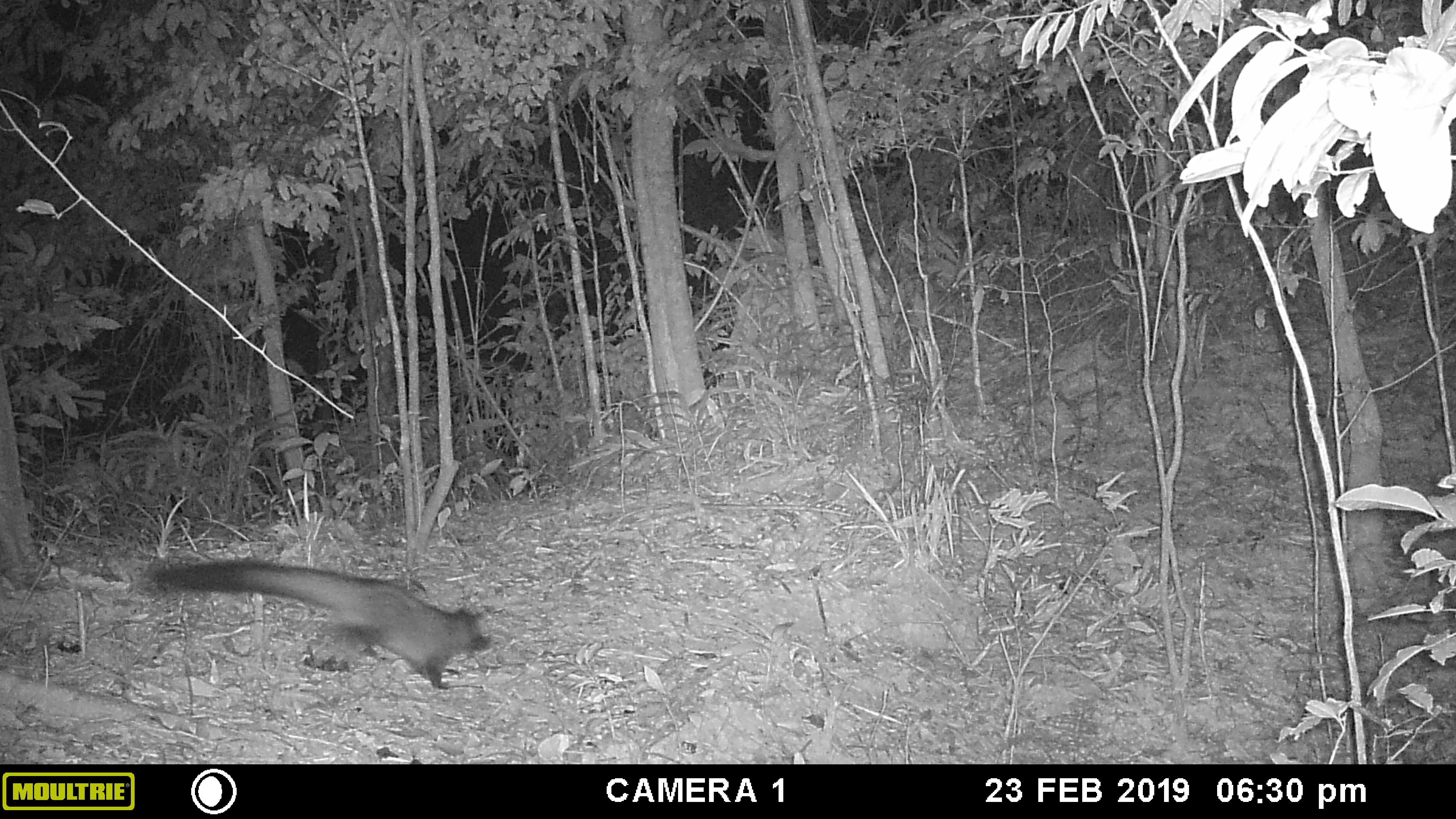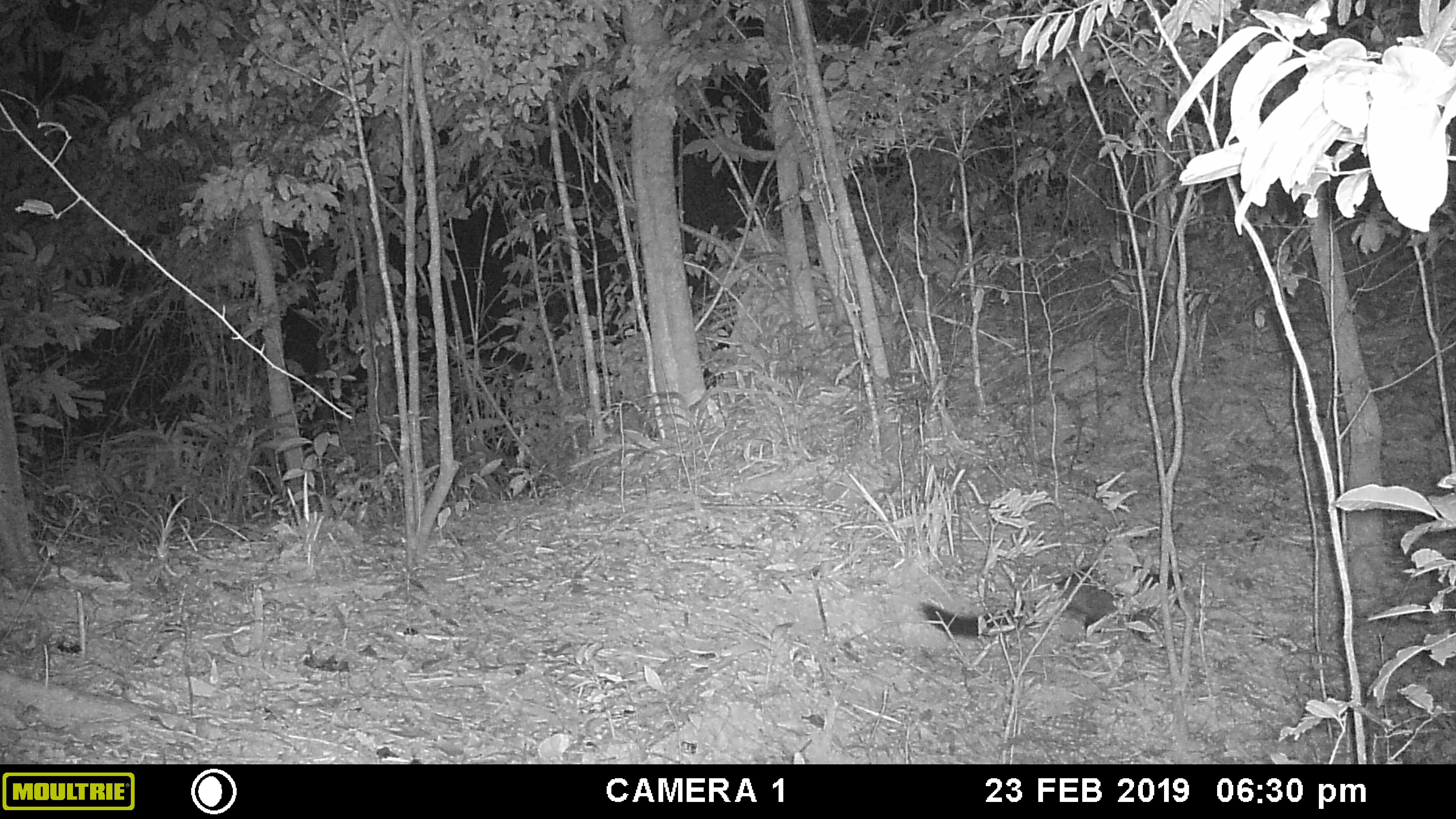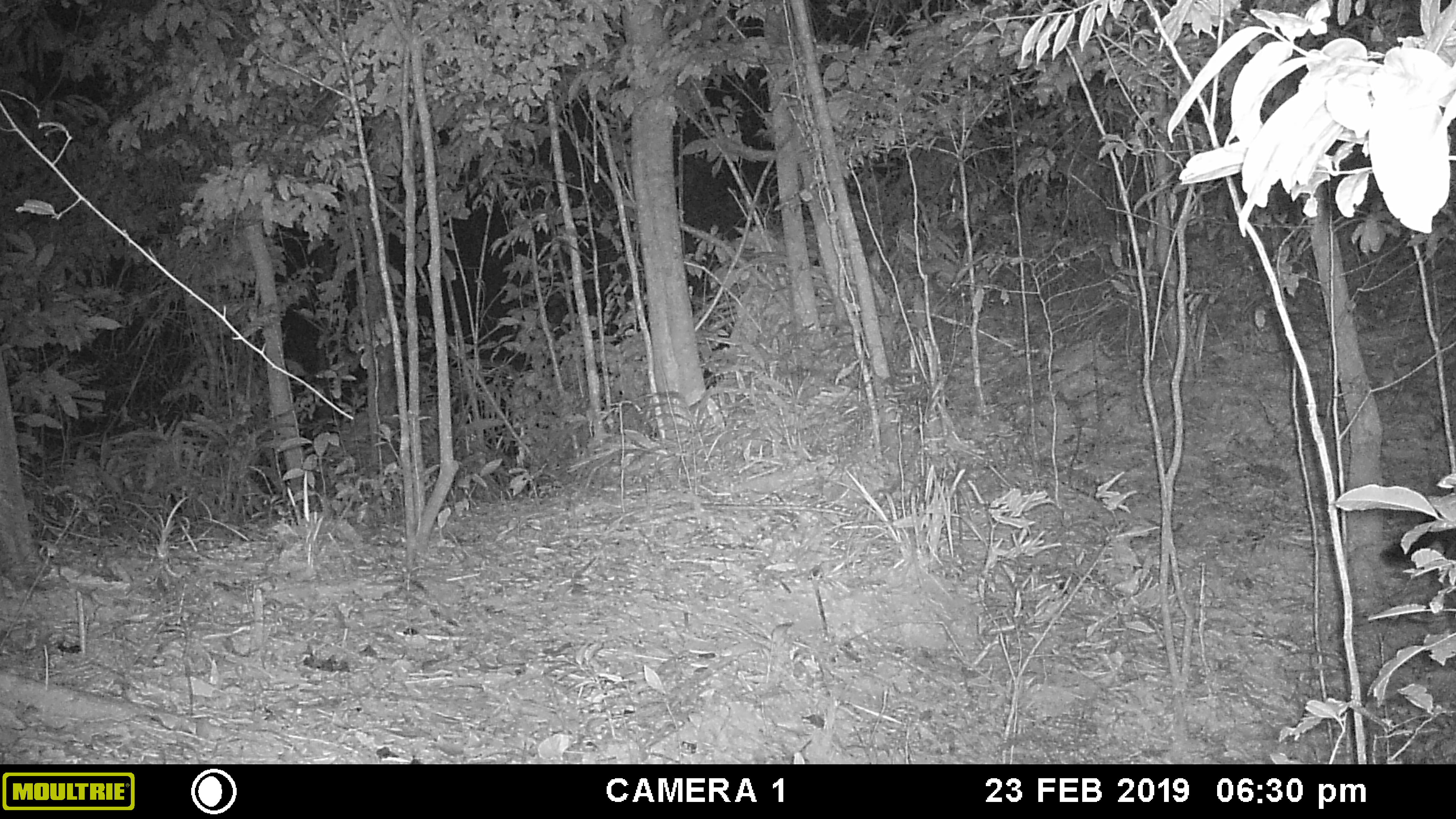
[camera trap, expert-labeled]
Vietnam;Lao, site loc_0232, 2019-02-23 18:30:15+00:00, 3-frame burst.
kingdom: Animalia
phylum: Chordata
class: Mammalia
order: Carnivora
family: Viverridae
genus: Paradoxurus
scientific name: Paradoxurus hermaphroditus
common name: common palm civet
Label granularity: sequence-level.